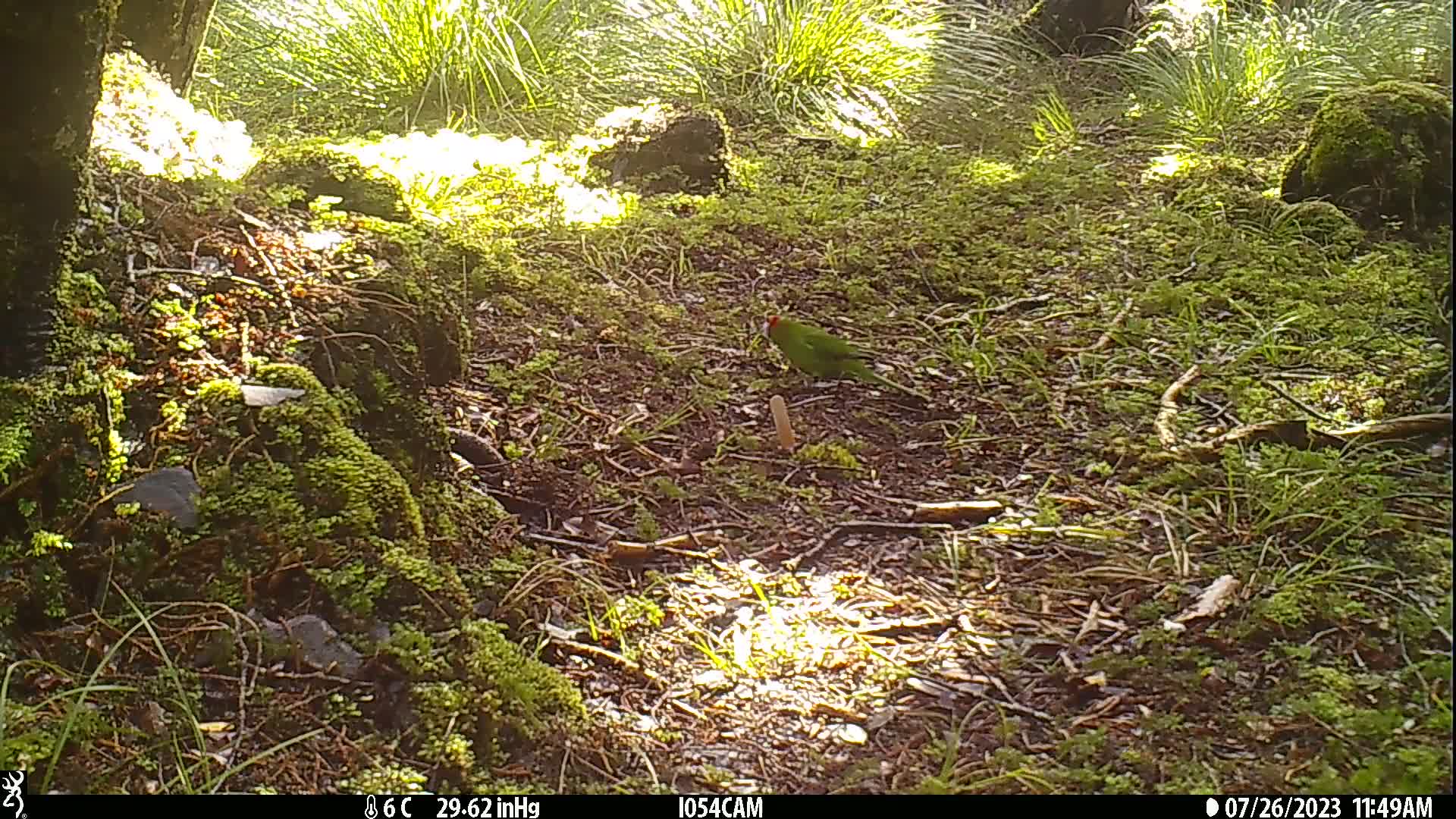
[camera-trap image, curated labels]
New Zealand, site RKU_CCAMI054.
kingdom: Animalia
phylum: Chordata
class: Aves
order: Psittaciformes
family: Psittaculidae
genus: Cyanoramphus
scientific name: Cyanoramphus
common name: parakeet